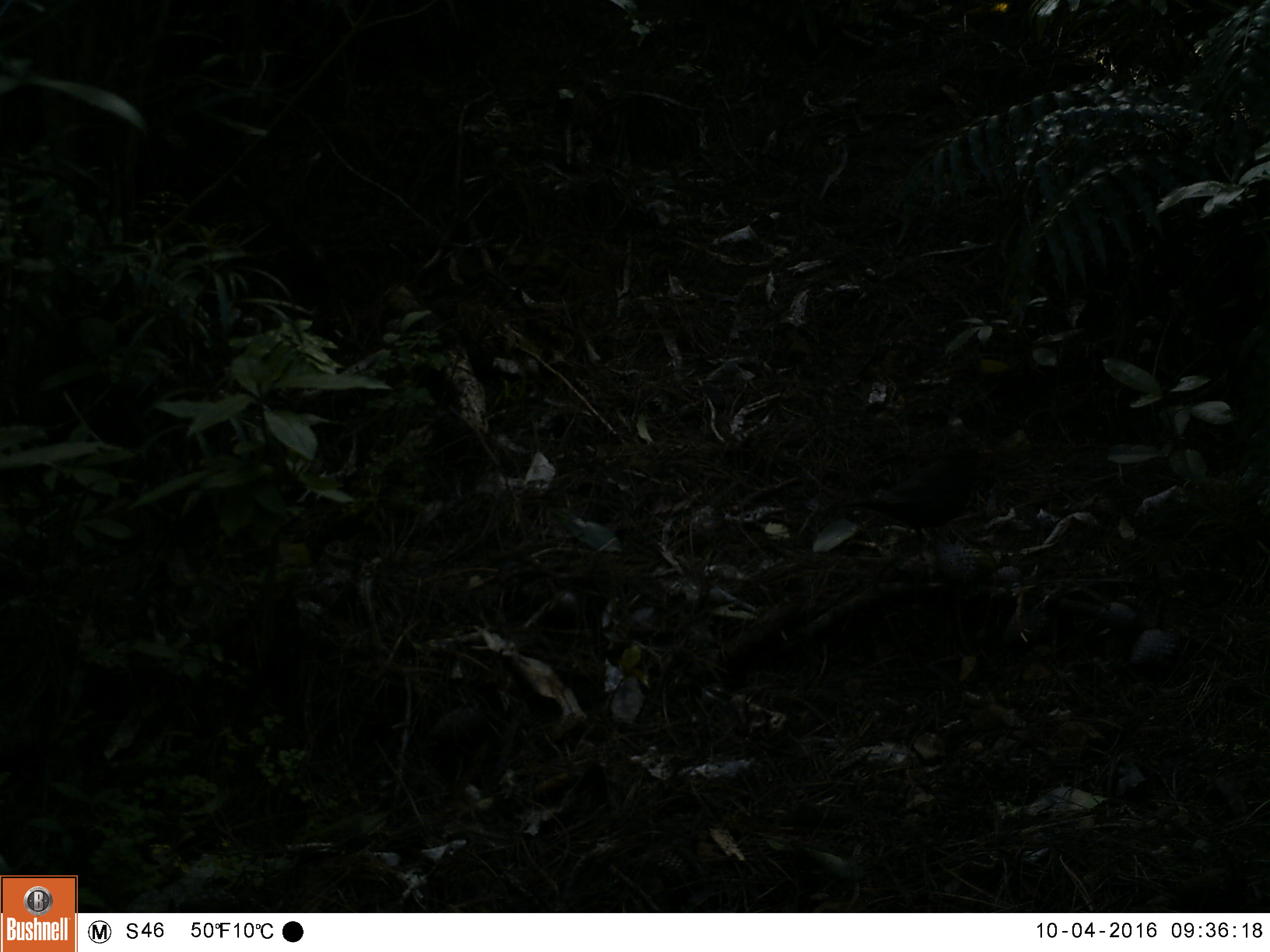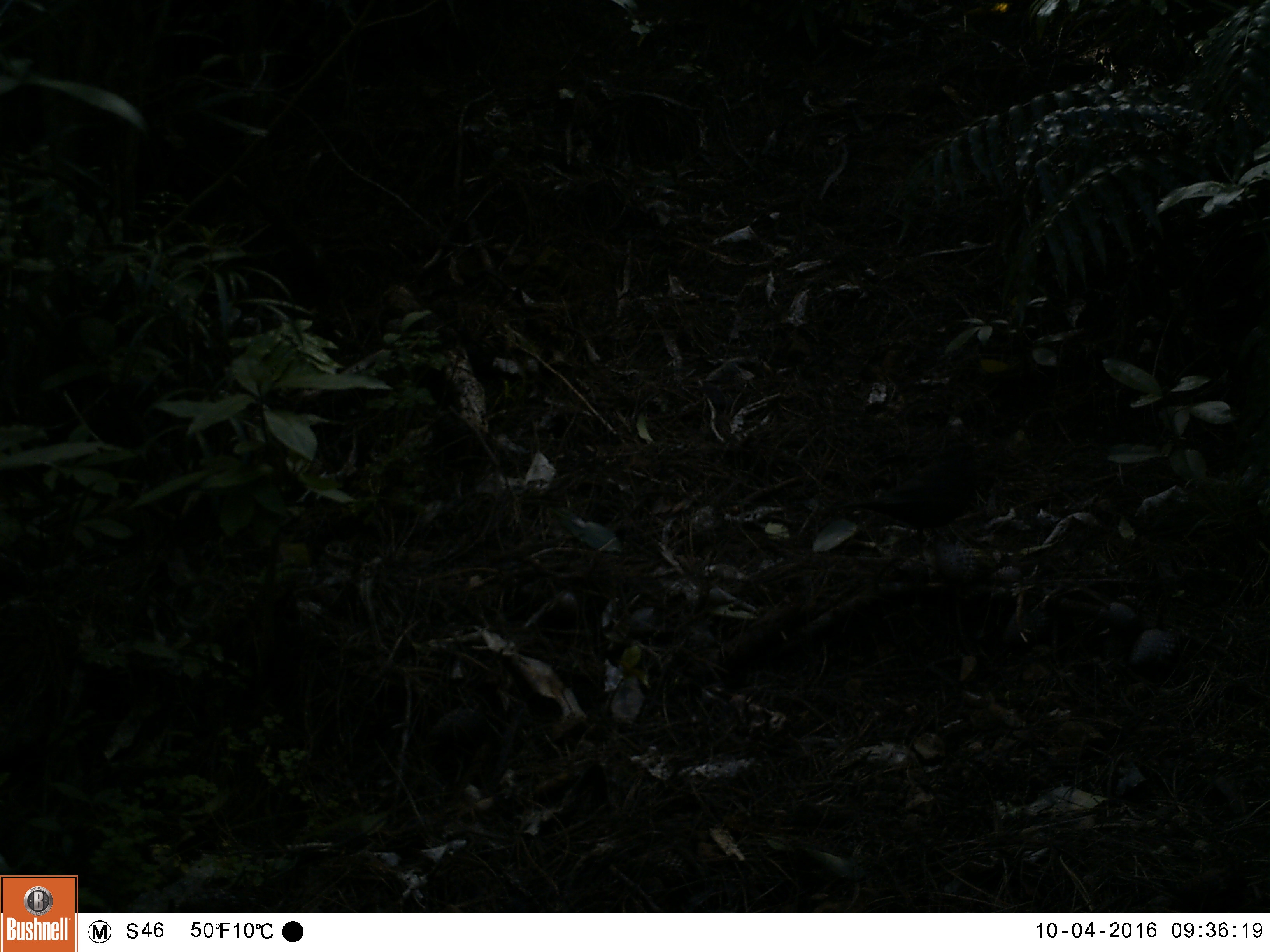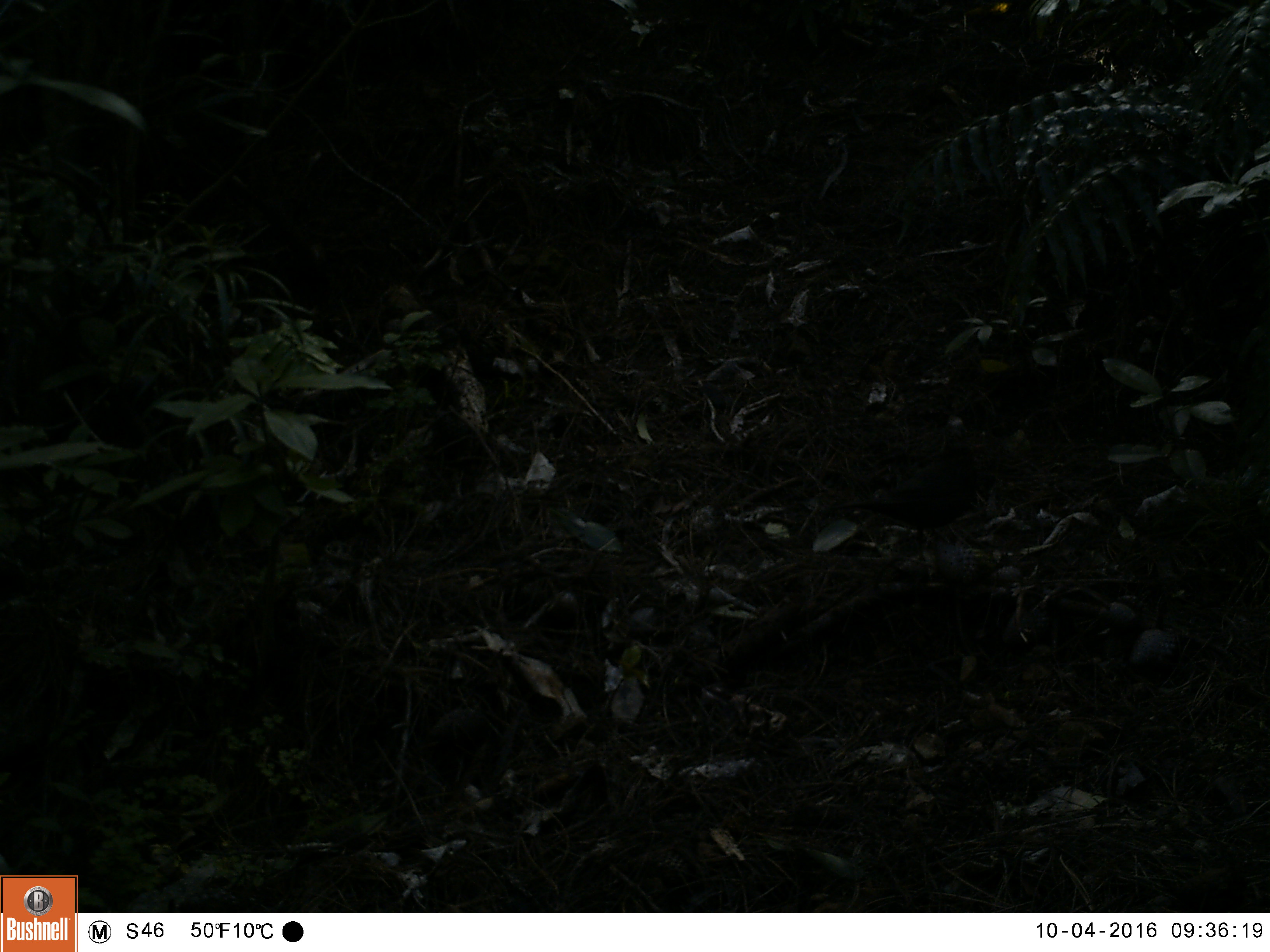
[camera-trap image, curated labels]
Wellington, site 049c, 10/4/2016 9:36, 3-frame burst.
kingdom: Animalia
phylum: Chordata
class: Aves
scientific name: Aves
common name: bird